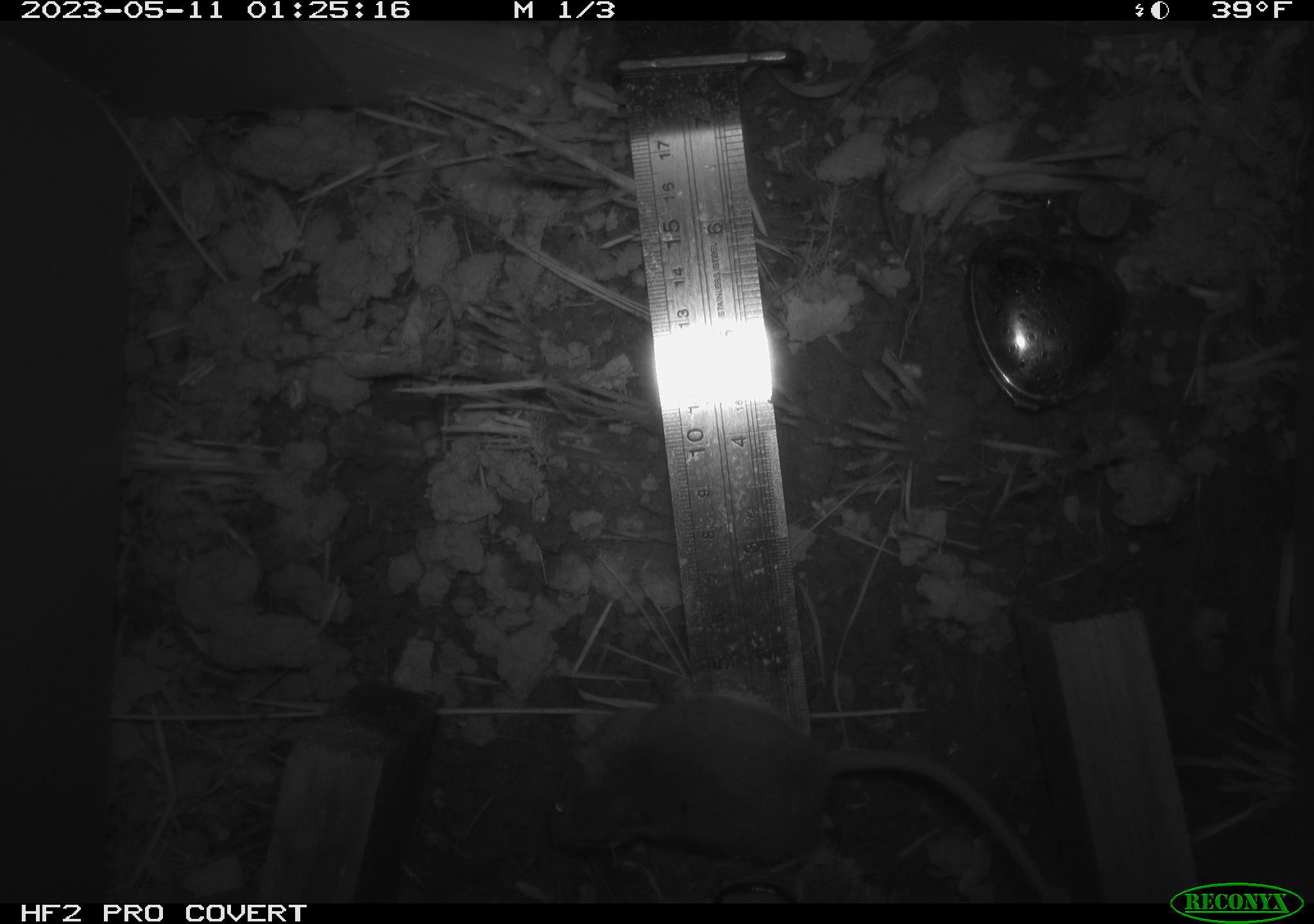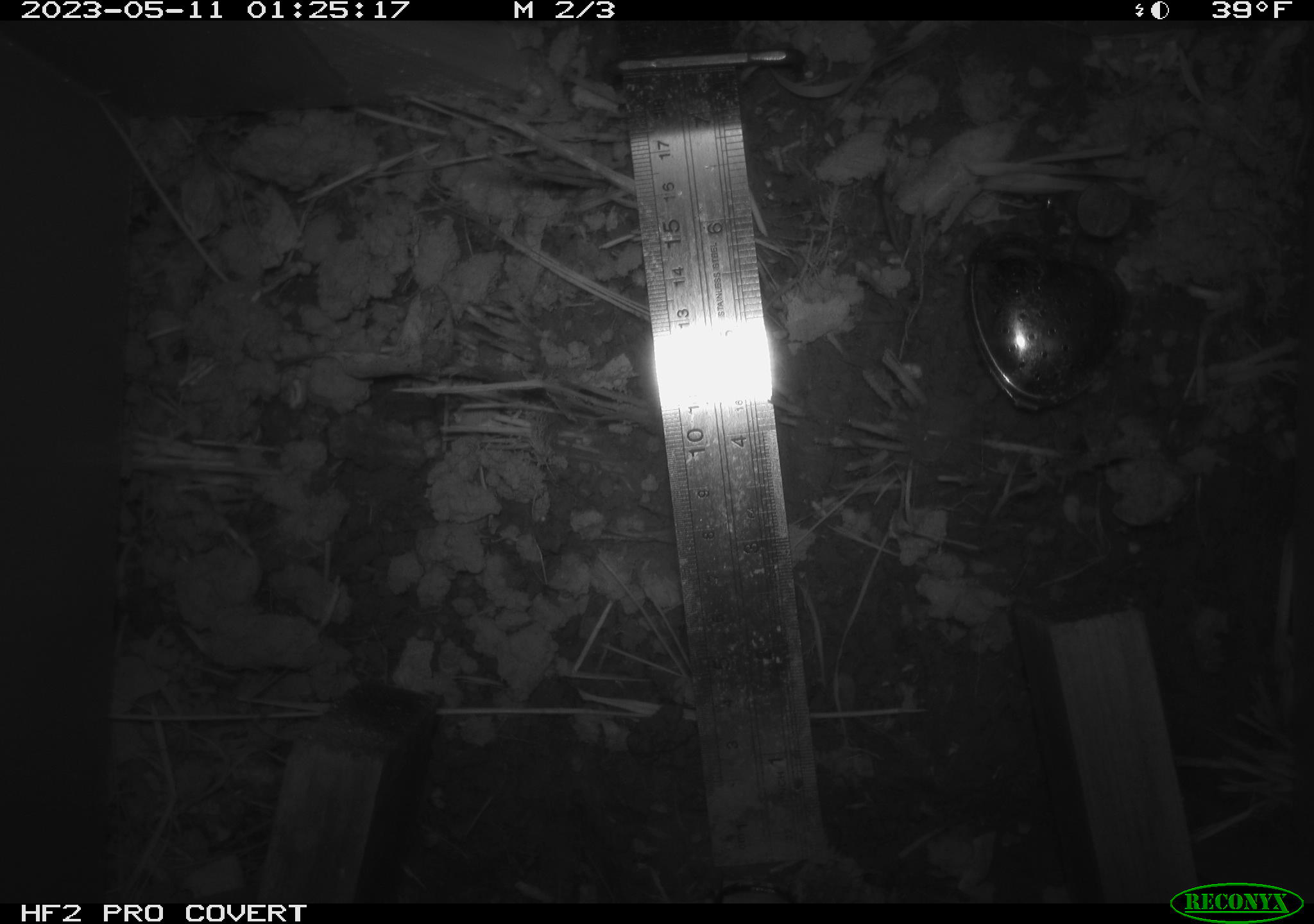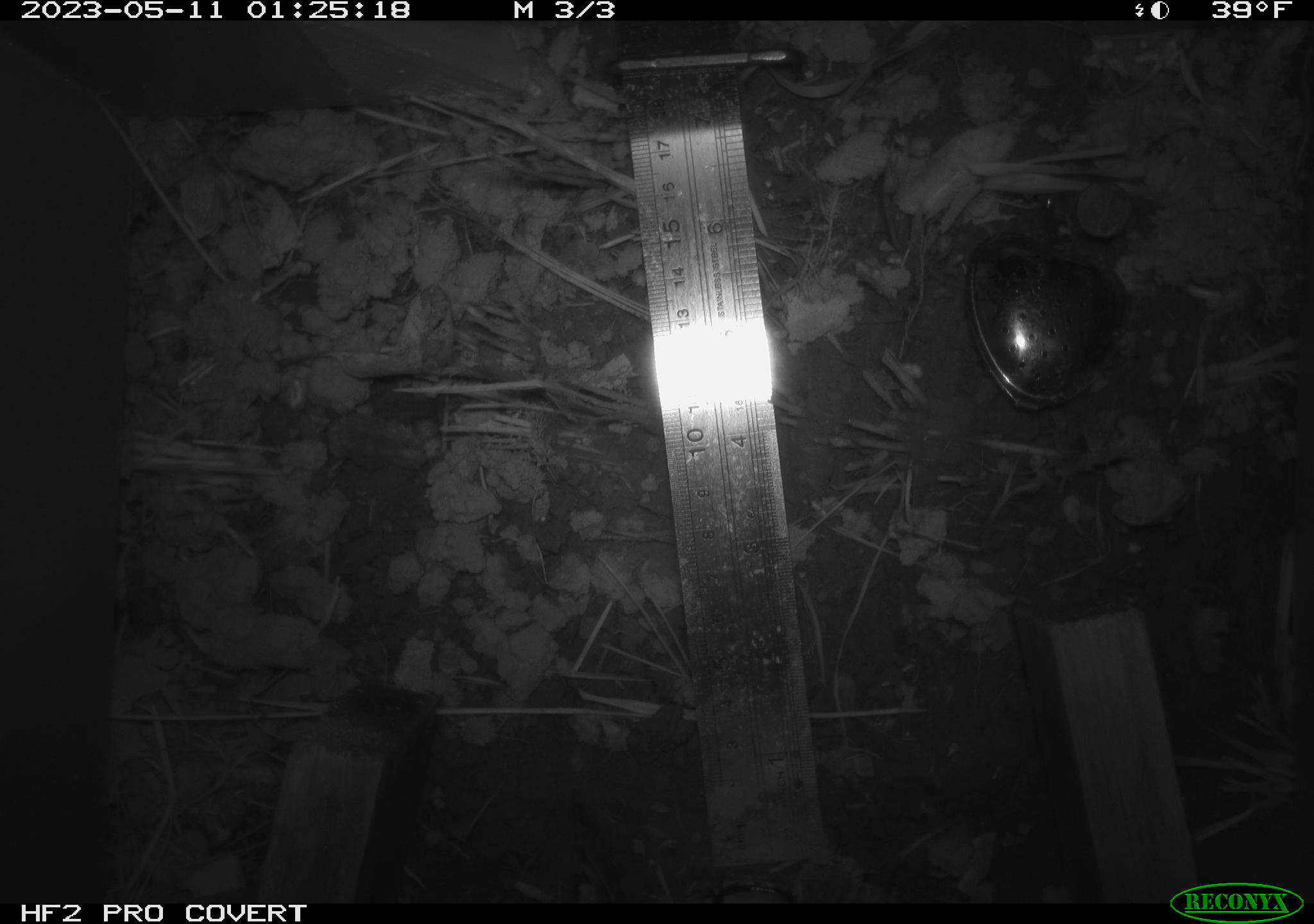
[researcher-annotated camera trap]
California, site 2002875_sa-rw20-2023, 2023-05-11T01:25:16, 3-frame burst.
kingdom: Animalia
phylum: Chordata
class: Mammalia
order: Rodentia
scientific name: Rodentia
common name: mouse species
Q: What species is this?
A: Mouse species (Rodentia).